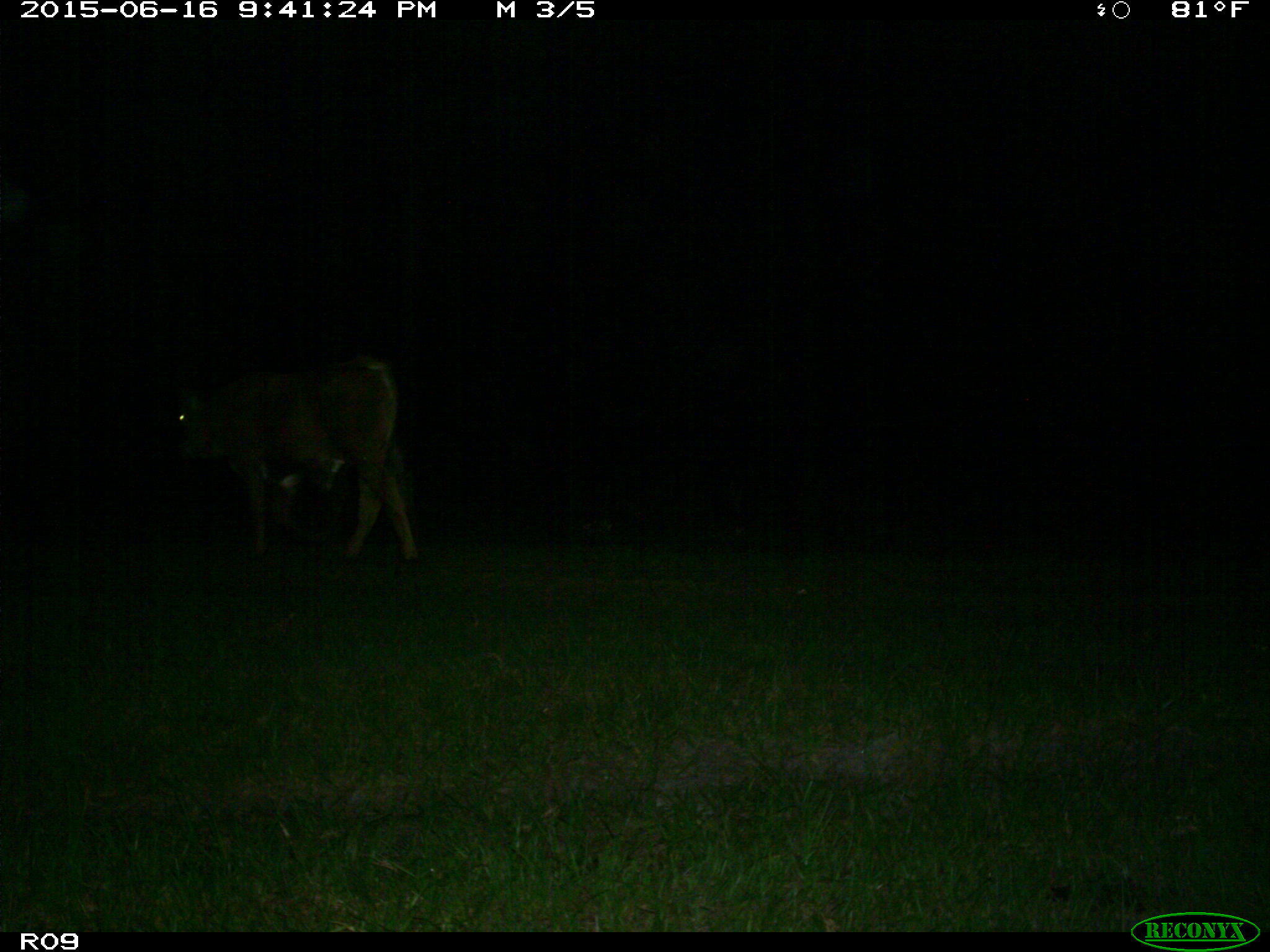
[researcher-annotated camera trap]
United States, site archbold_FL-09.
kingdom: Animalia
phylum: Chordata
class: Mammalia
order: Artiodactyla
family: Bovidae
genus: Bos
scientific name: Bos taurus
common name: domestic cow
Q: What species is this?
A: Bos taurus (domestic cow).